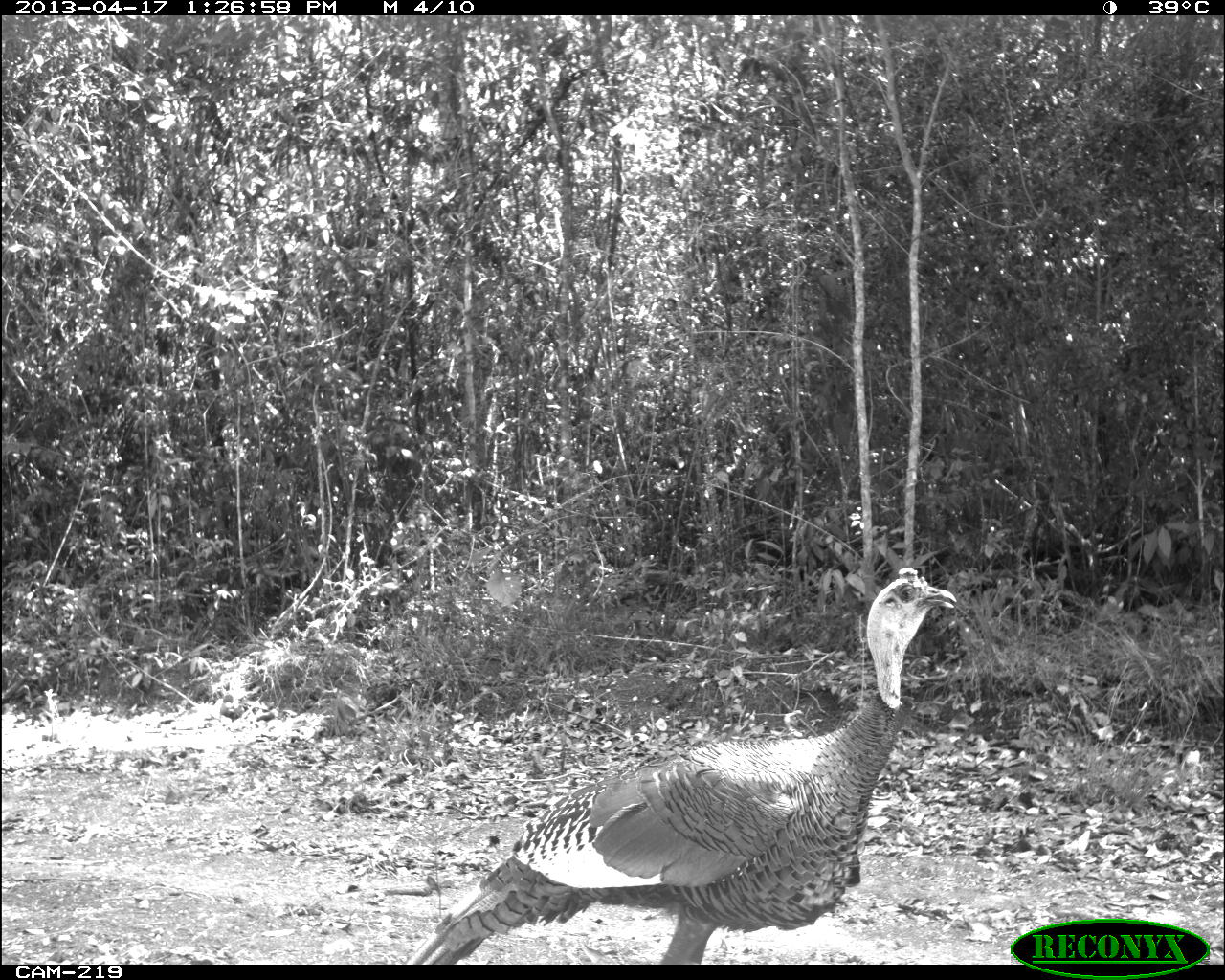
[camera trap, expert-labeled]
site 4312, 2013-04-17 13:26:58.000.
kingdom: Animalia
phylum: Chordata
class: Aves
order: Galliformes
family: Phasianidae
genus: Meleagris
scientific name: Meleagris ocellata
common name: ocellated turkey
Meleagris ocellata (ocellated turkey), count 1, sex male.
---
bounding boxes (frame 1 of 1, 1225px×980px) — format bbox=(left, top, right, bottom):
meleagris ocellata: bbox=(403, 565, 956, 963)